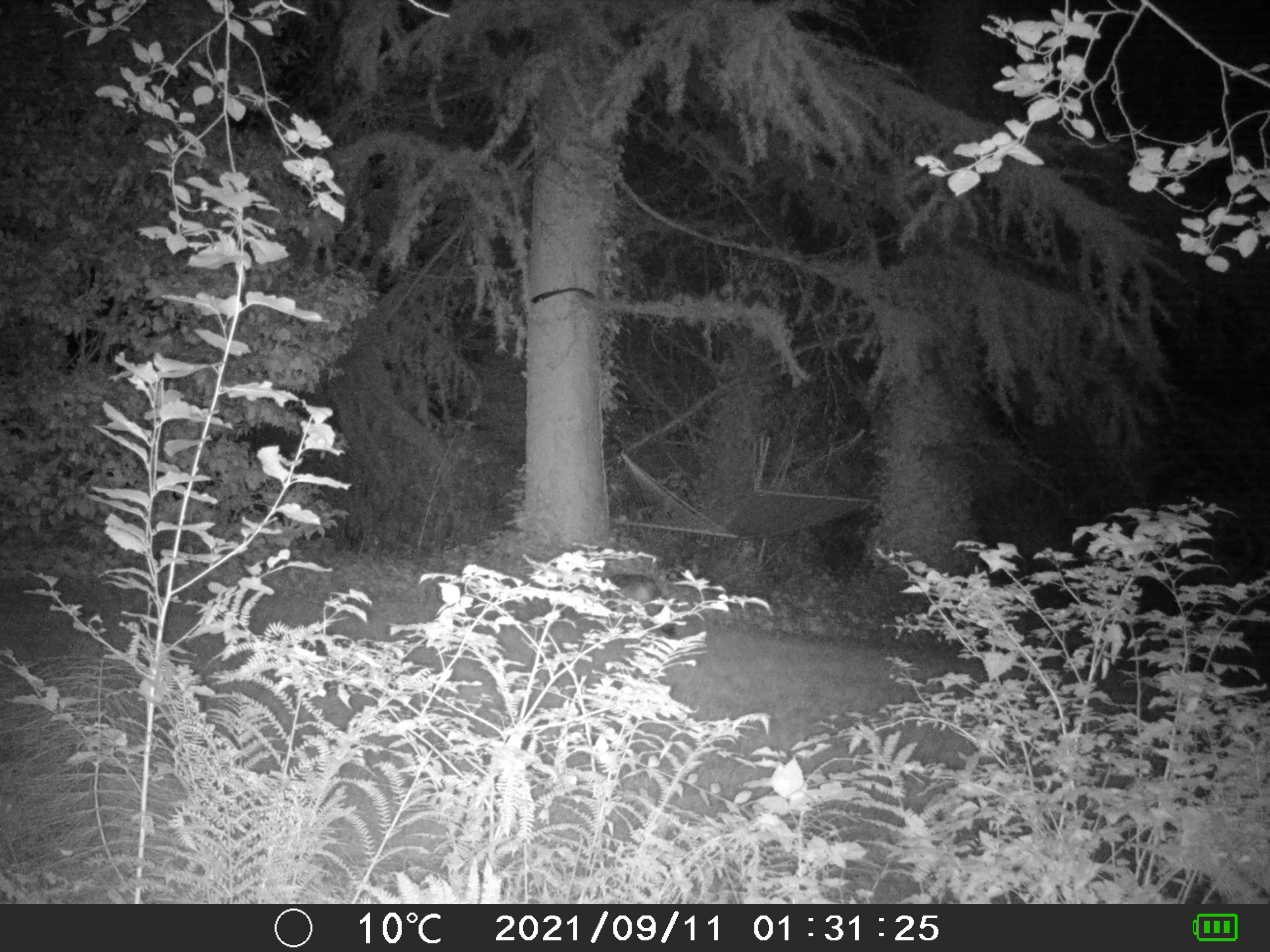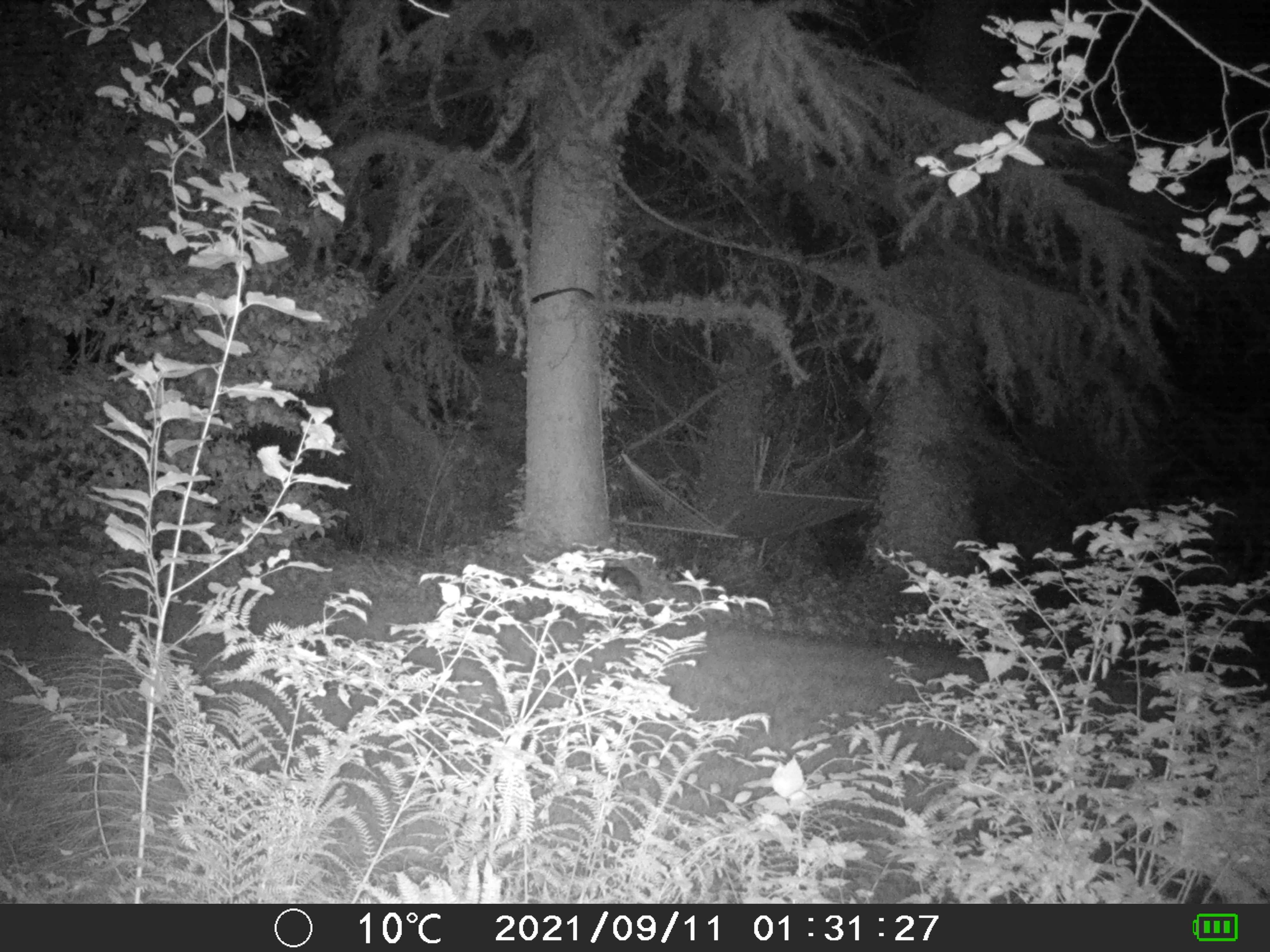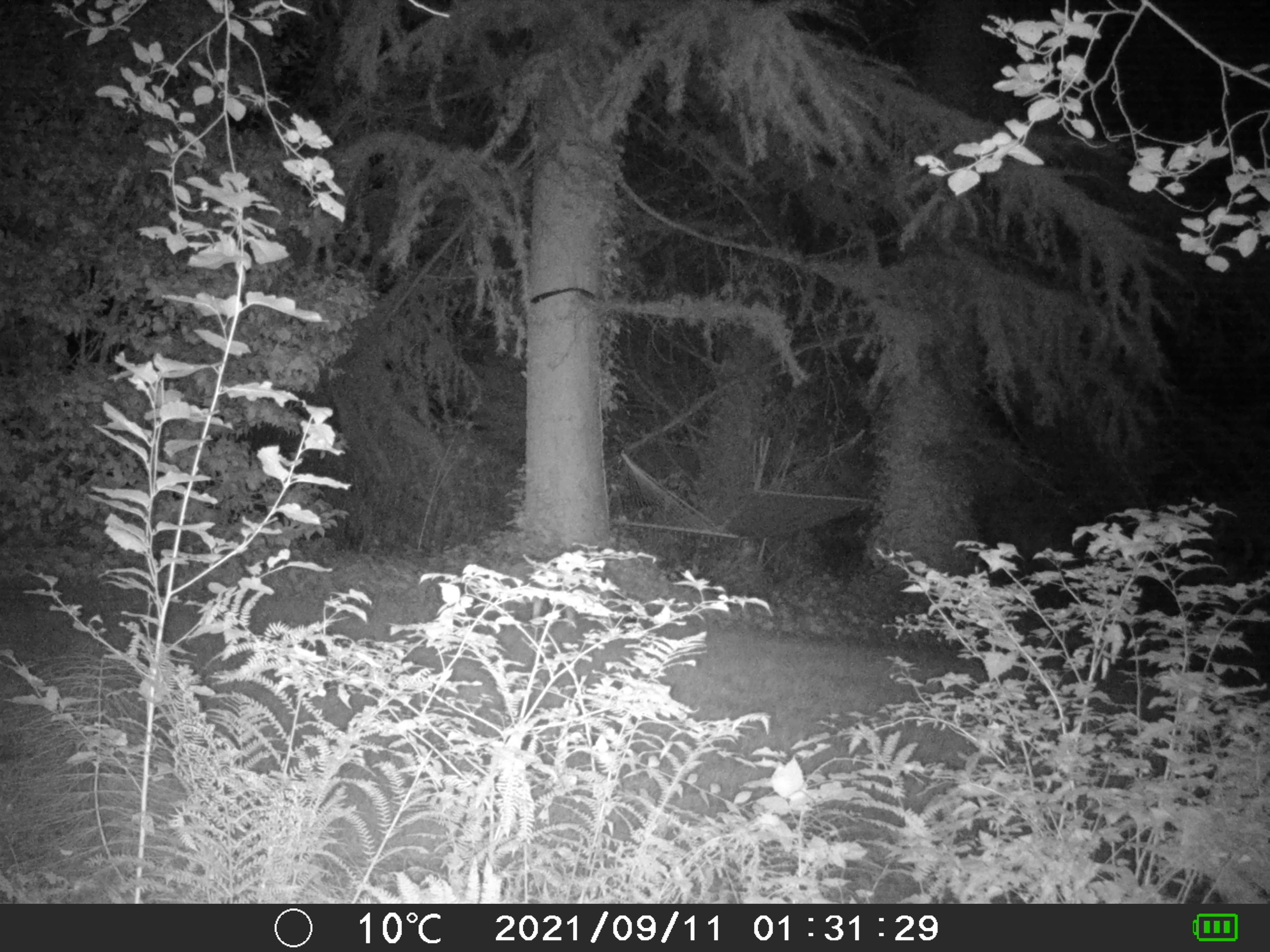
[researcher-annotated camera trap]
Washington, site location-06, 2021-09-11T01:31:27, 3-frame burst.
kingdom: Animalia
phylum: Chordata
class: Mammalia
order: Carnivora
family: Canidae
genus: Canis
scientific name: Canis latrans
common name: coyote